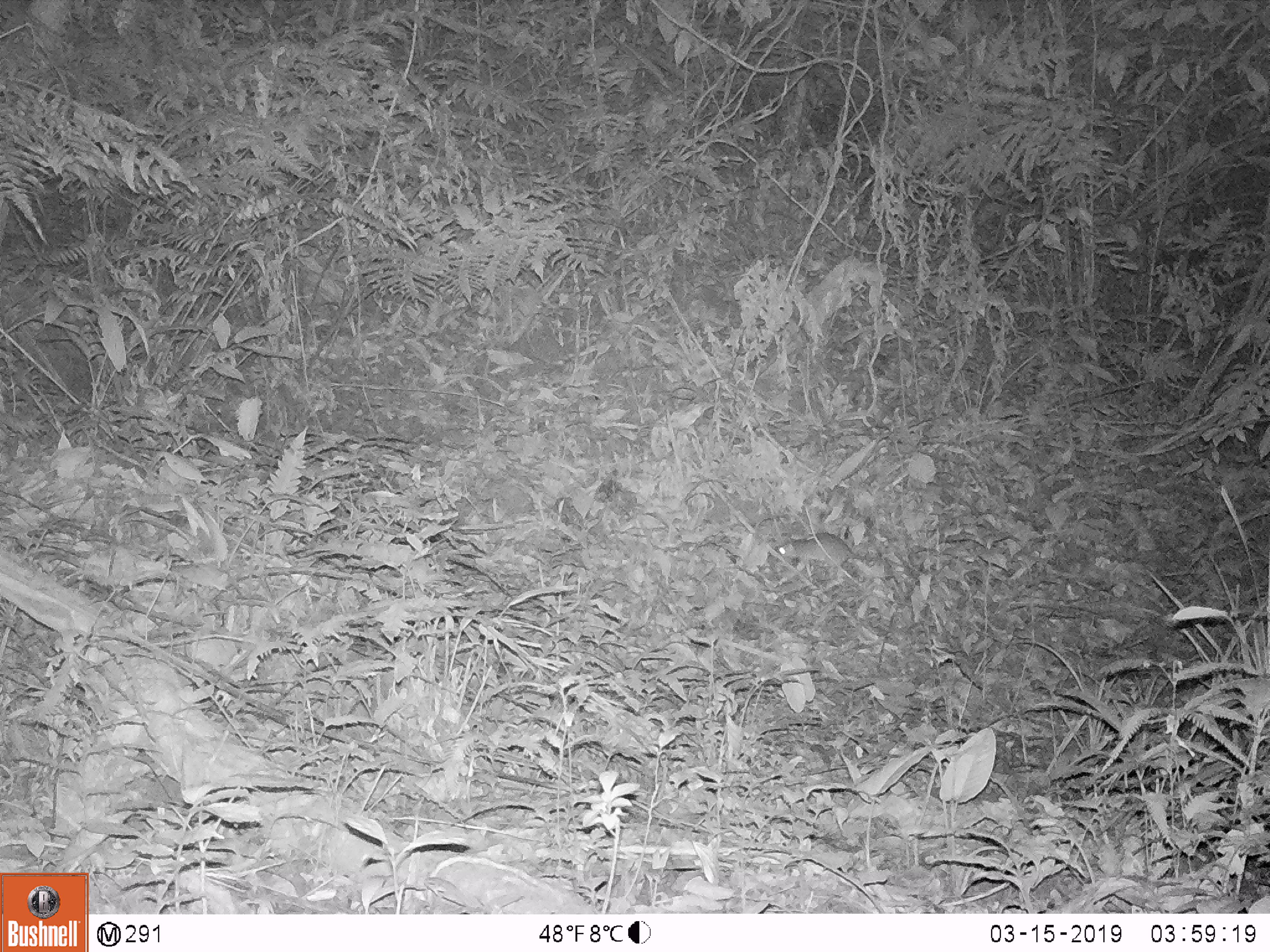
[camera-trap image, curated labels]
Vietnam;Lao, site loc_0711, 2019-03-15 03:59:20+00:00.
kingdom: Animalia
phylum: Chordata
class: Mammalia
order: Rodentia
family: Muridae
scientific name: Muridae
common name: old-world mice and rats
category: unidentified murid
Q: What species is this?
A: Unidentified murid (old-world mice and rats) (Muridae).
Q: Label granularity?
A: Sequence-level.